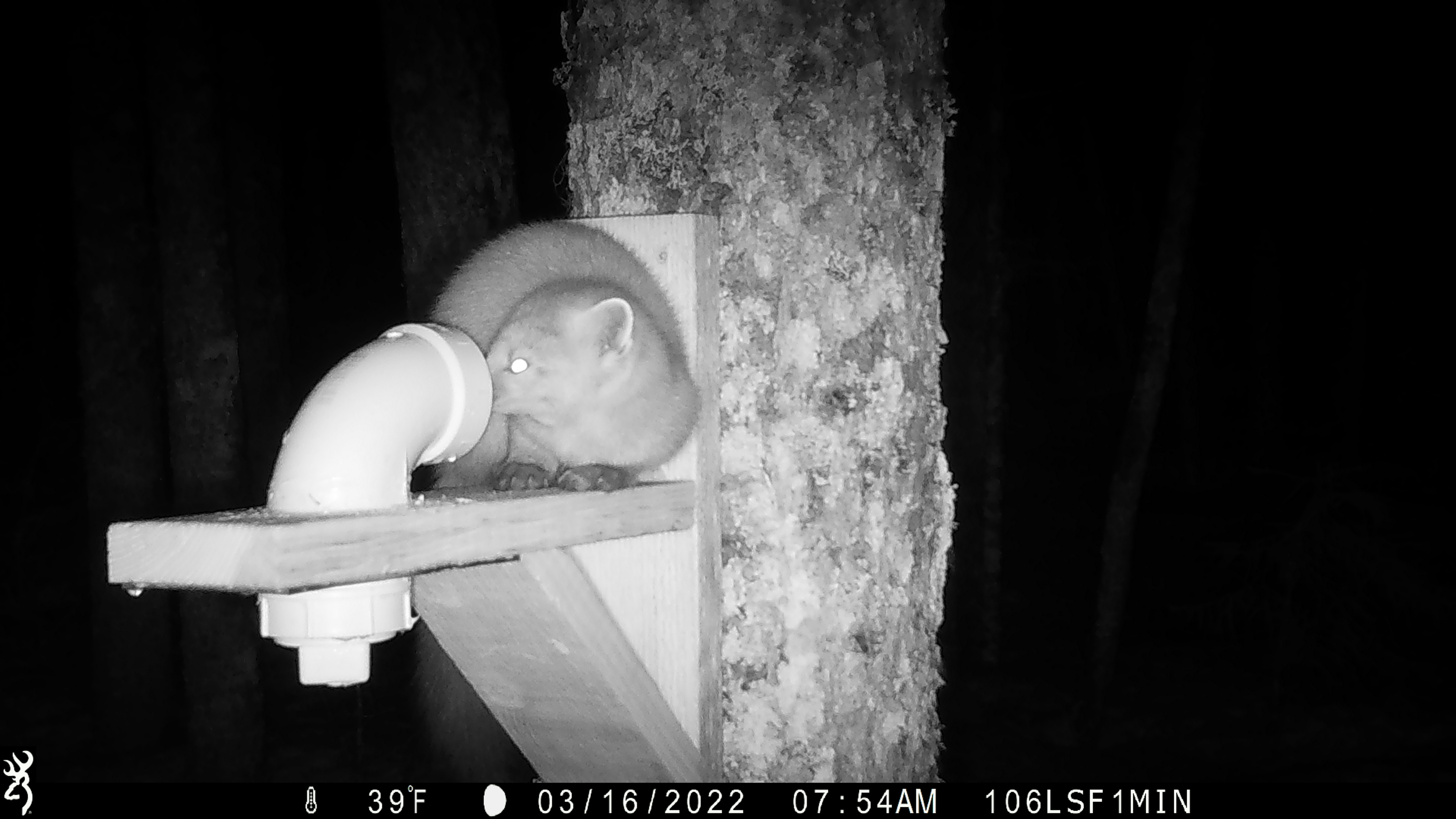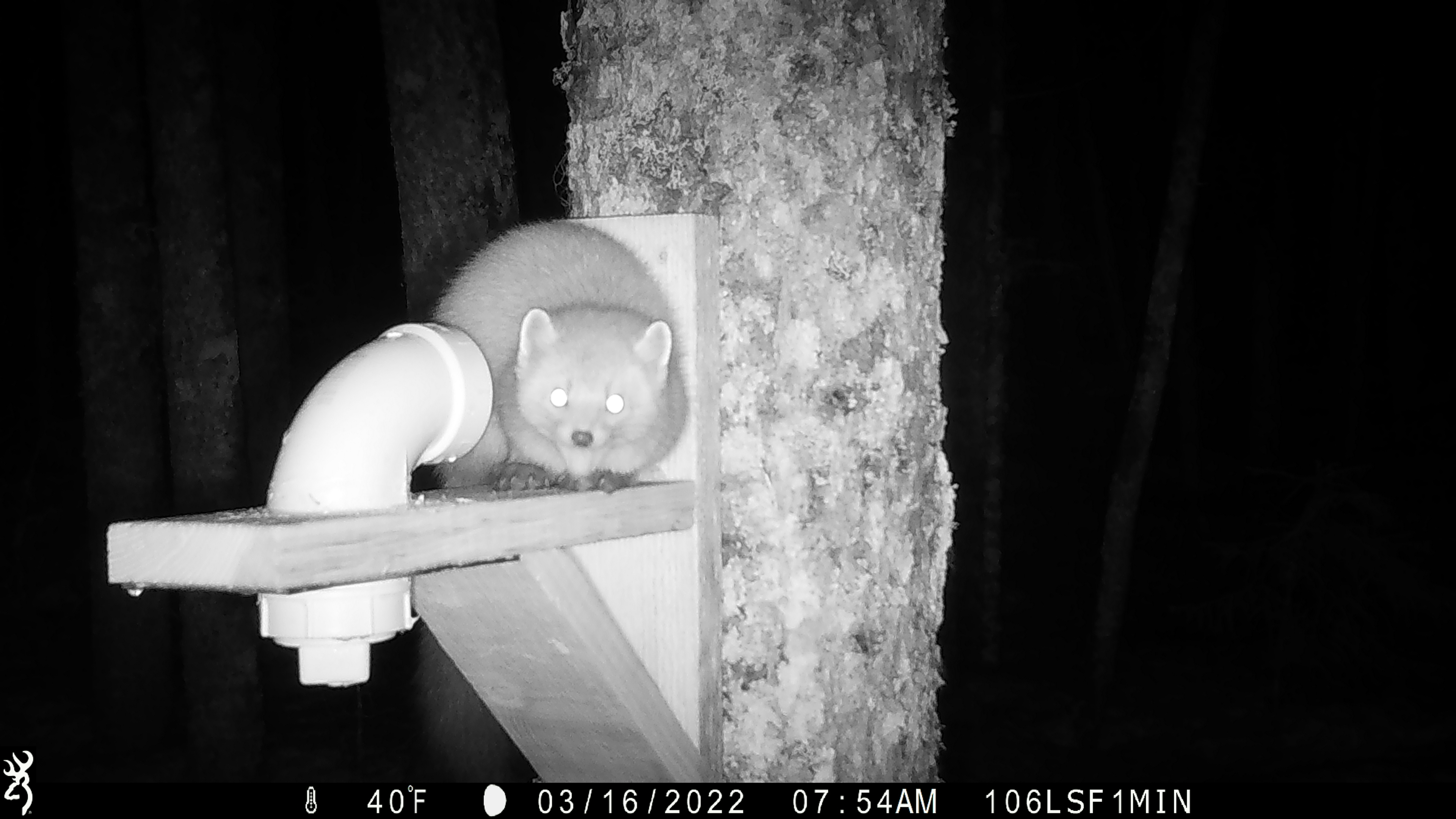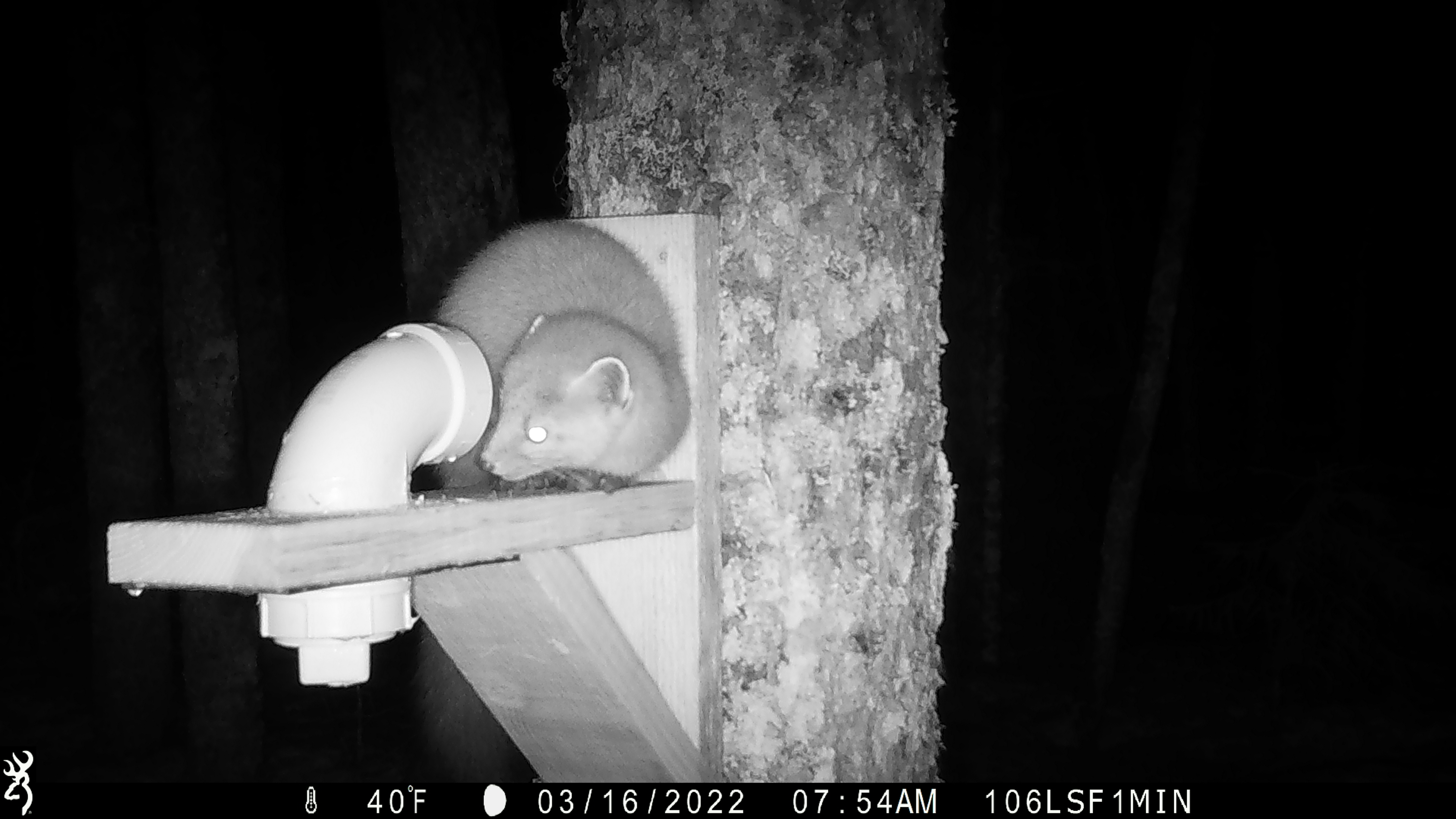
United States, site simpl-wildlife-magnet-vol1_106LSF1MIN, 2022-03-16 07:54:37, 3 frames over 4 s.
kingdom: Animalia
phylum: Chordata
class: Mammalia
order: Carnivora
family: Mustelidae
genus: Martes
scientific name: Martes americana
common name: american marten